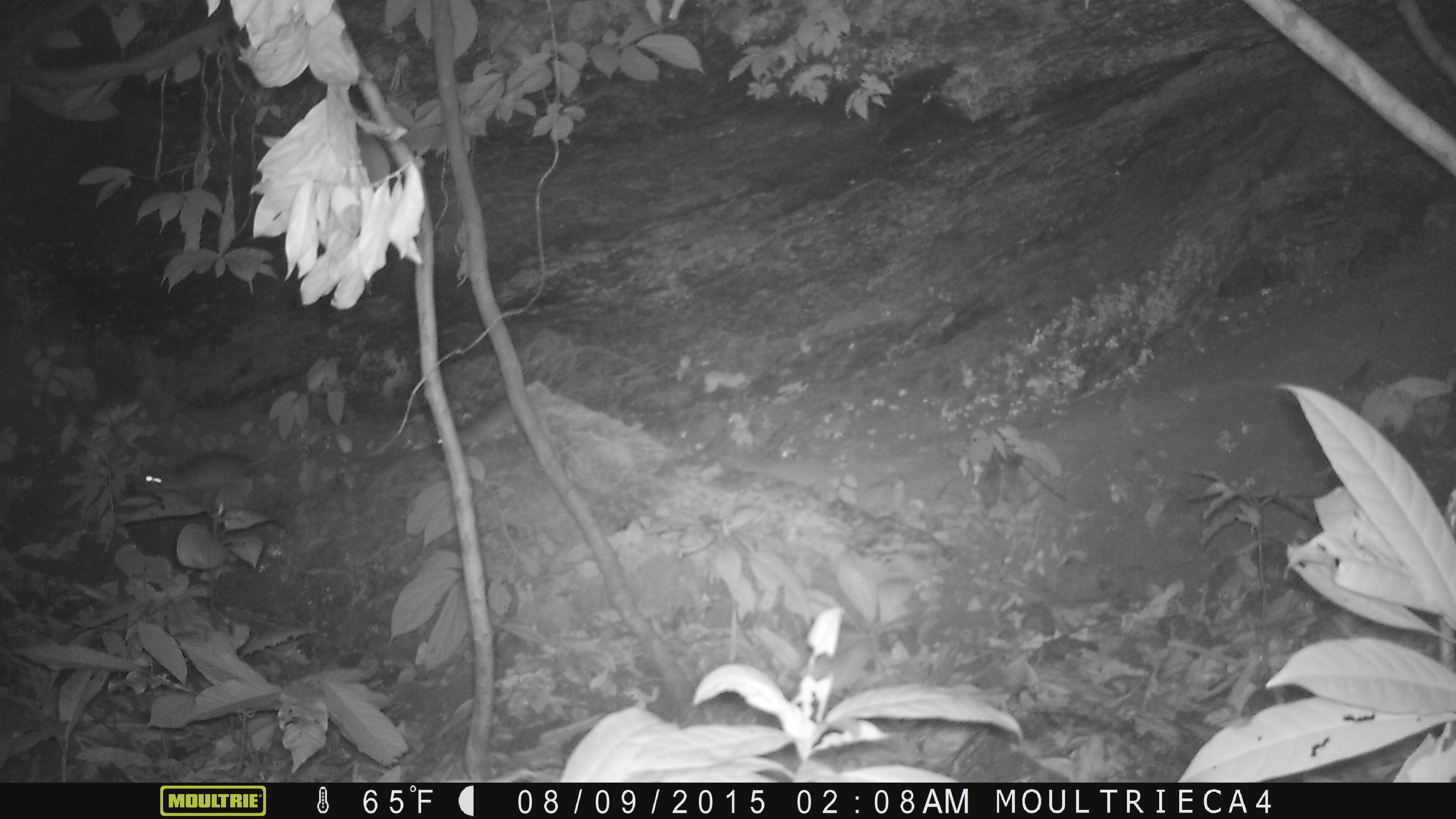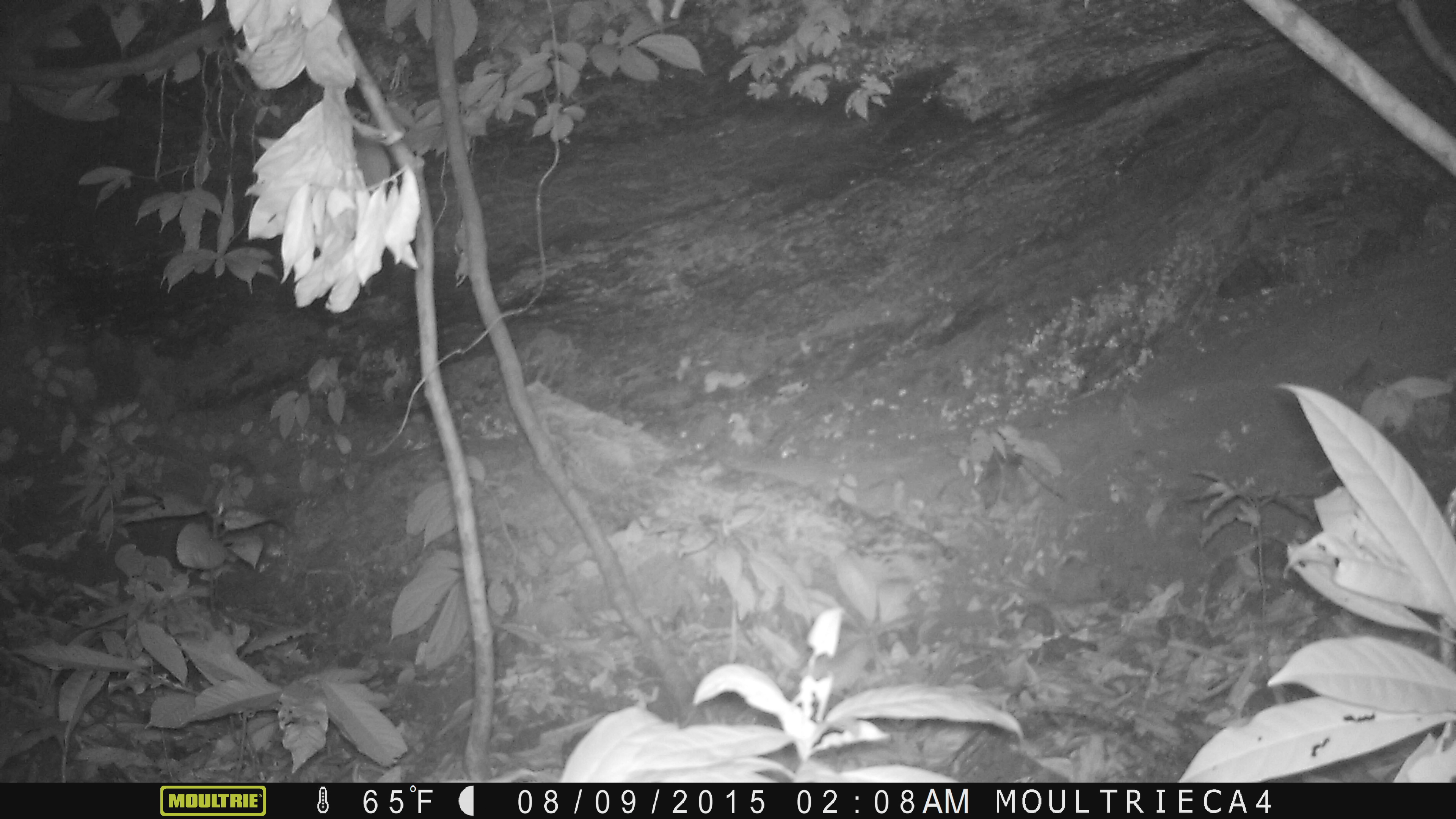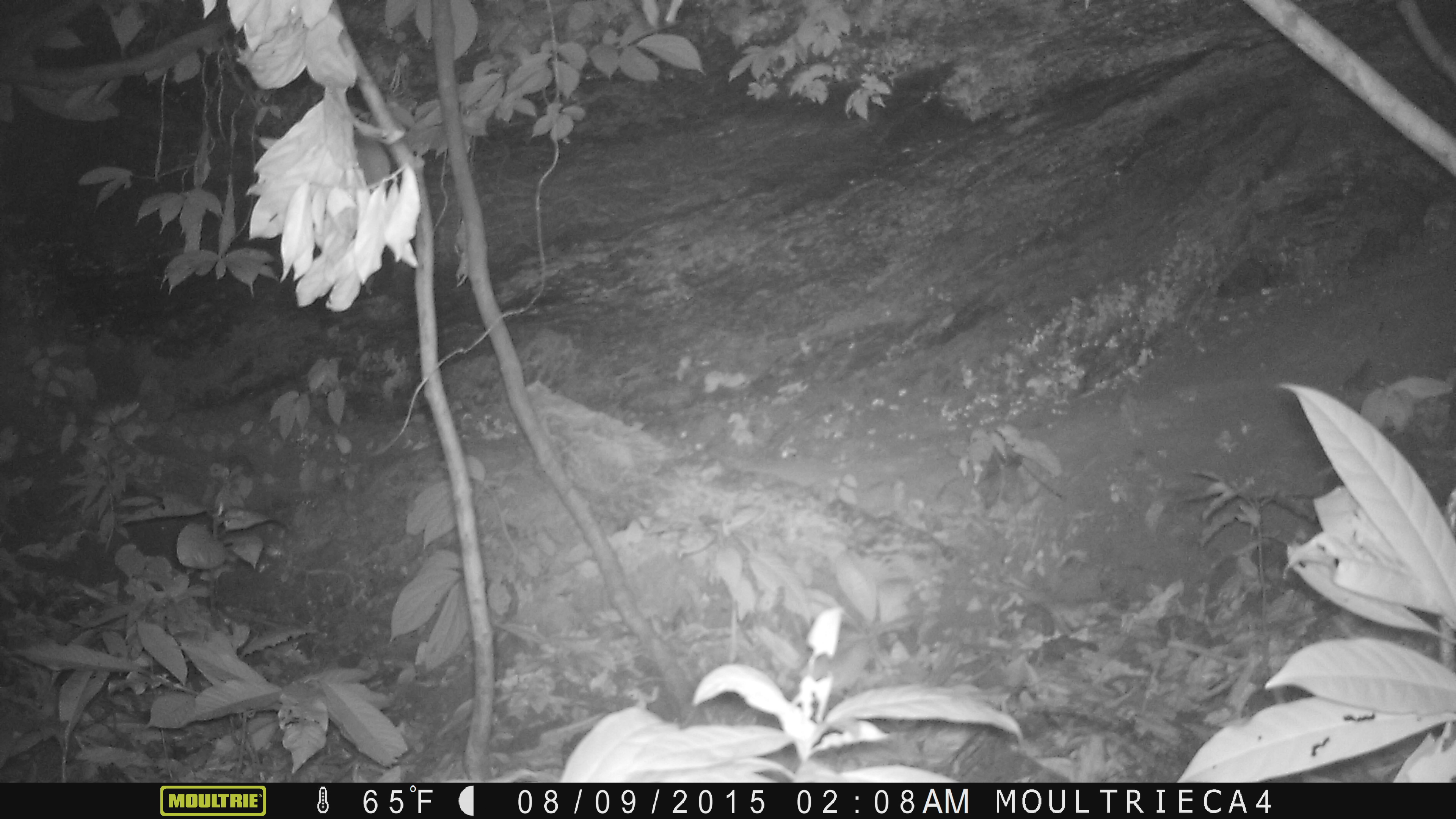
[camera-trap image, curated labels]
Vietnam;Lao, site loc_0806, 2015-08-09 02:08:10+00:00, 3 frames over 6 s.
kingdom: Animalia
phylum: Chordata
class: Mammalia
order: Rodentia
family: Muridae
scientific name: Muridae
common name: old-world mice and rats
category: unidentified murid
Unidentified murid (old-world mice and rats) (Muridae). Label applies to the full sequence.